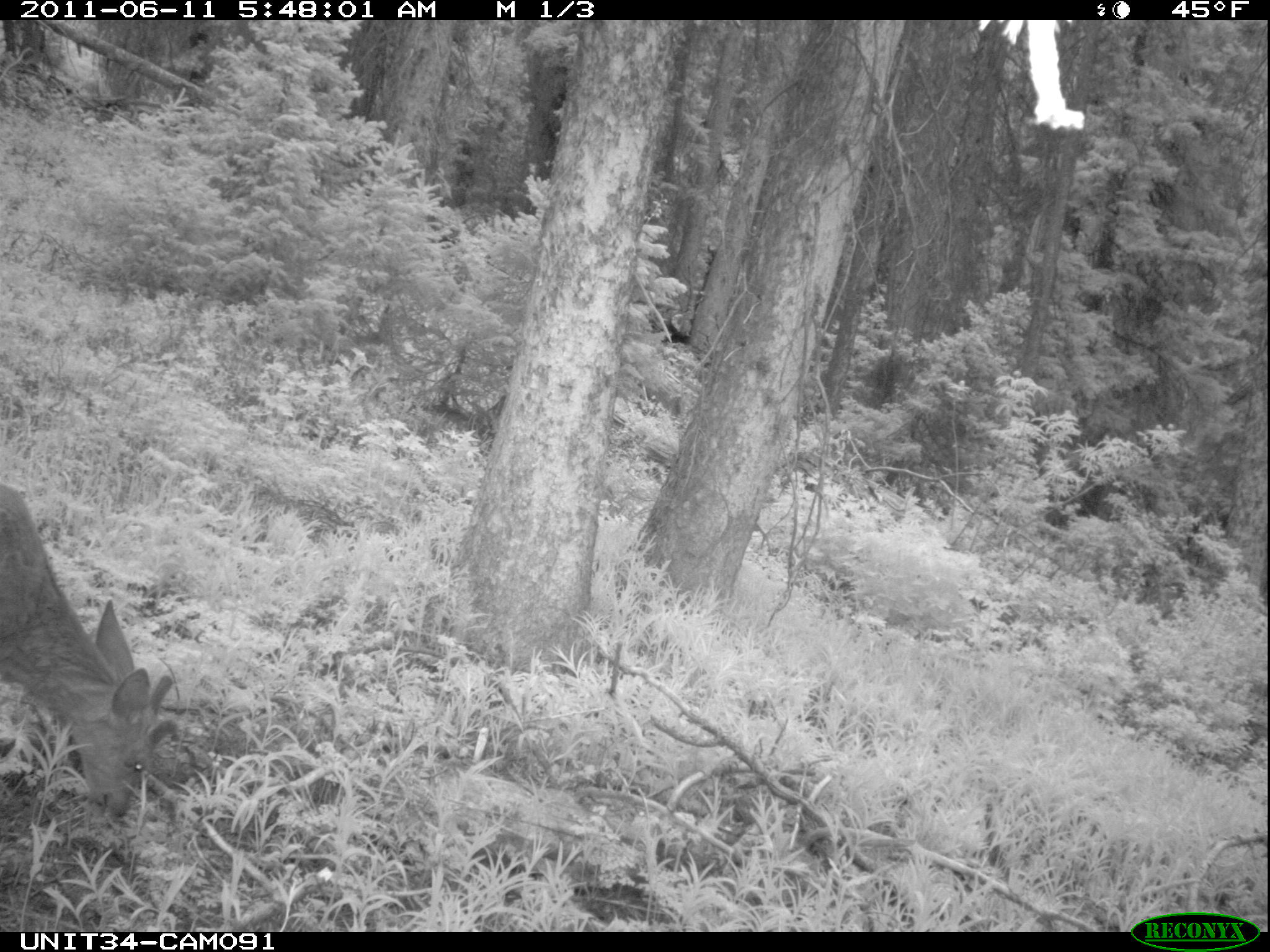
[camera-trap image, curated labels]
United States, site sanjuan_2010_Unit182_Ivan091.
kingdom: Animalia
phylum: Chordata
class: Mammalia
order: Artiodactyla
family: Cervidae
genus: Odocoileus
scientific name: Odocoileus hemionus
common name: mule deer